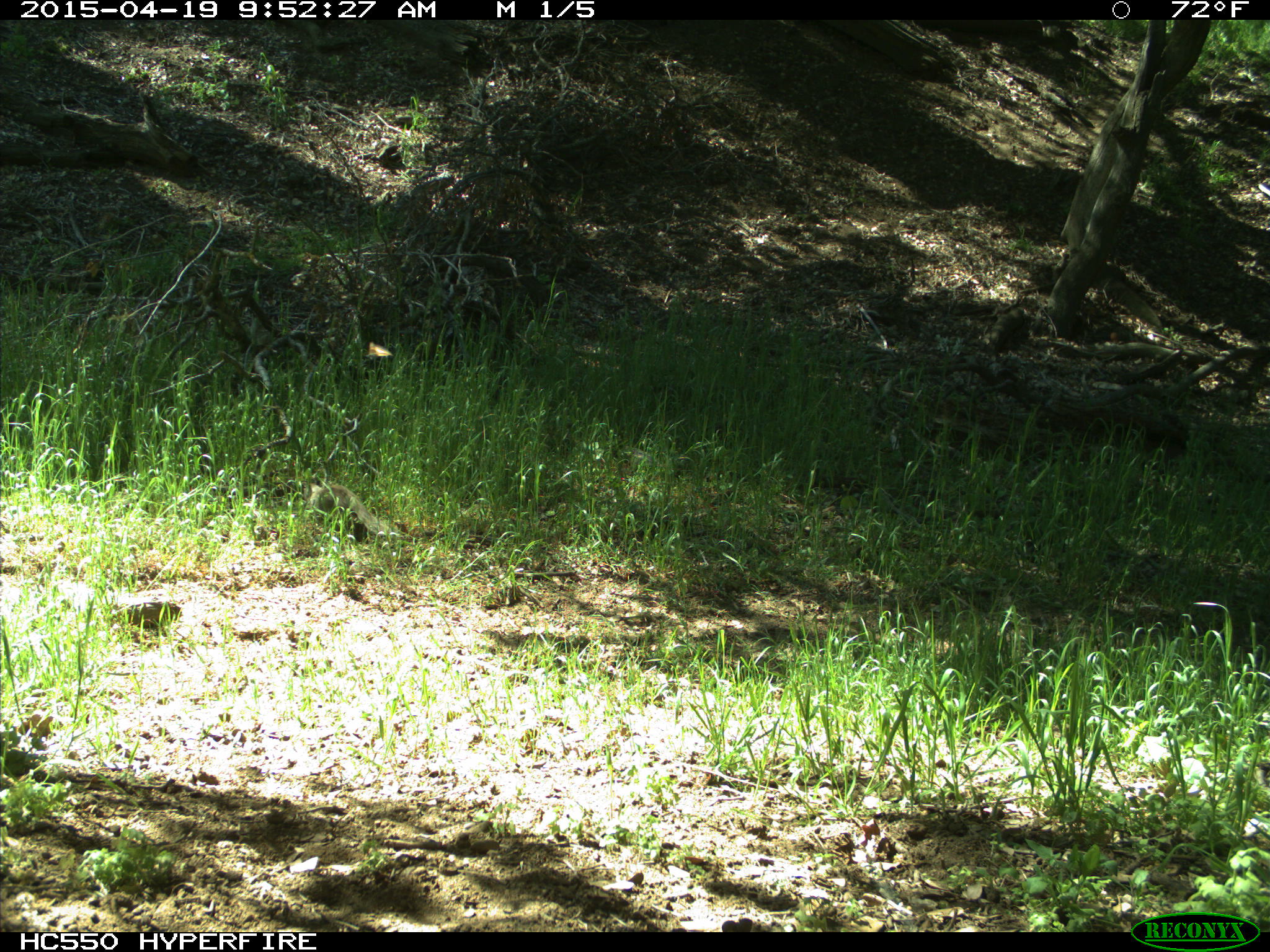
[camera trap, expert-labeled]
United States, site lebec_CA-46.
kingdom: Animalia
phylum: Chordata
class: Mammalia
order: Rodentia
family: Sciuridae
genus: Otospermophilus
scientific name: Otospermophilus beecheyi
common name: california ground squirrel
Otospermophilus beecheyi (california ground squirrel).